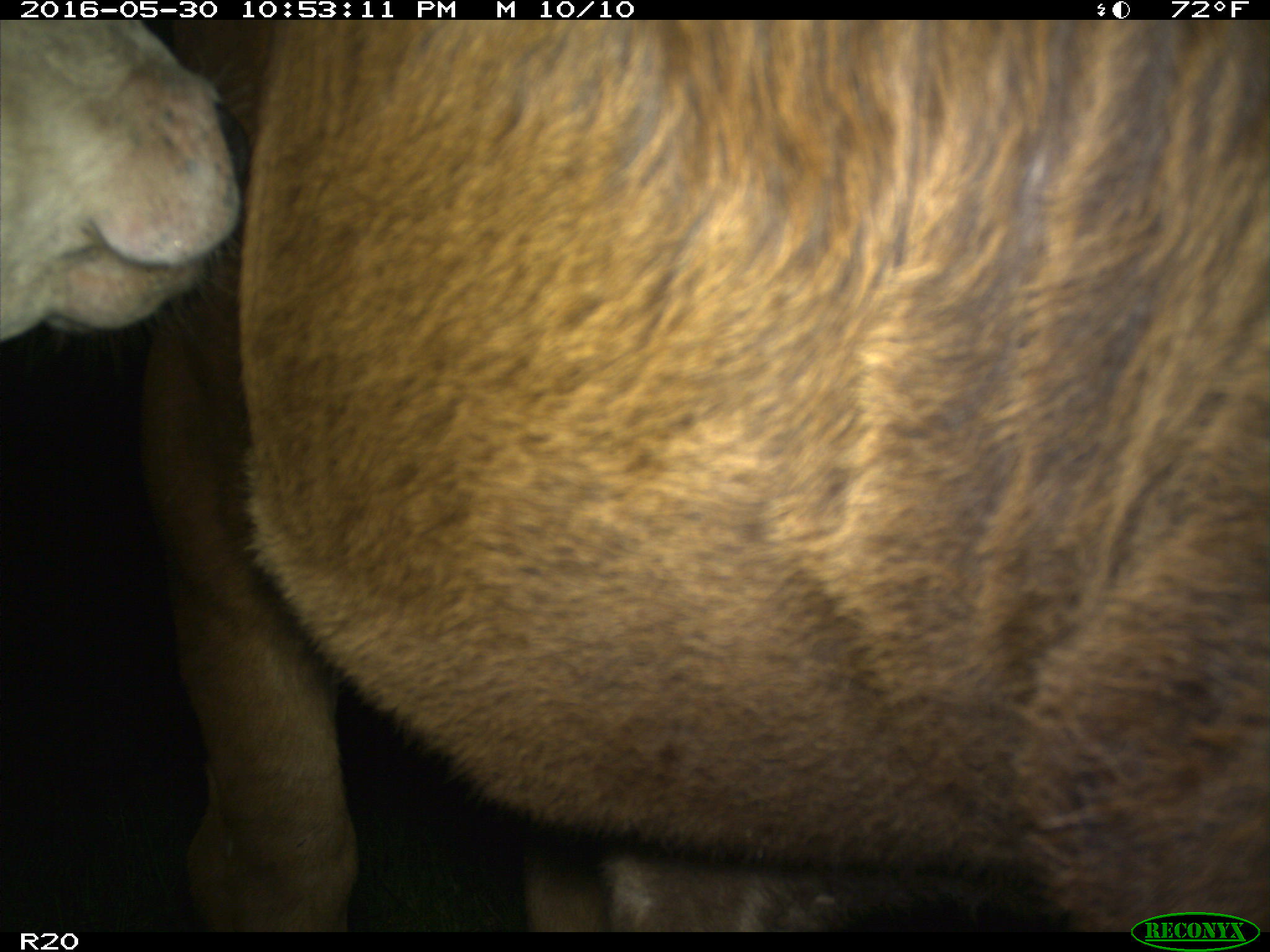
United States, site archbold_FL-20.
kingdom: Animalia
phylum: Chordata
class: Mammalia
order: Artiodactyla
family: Bovidae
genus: Bos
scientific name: Bos taurus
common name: domestic cow